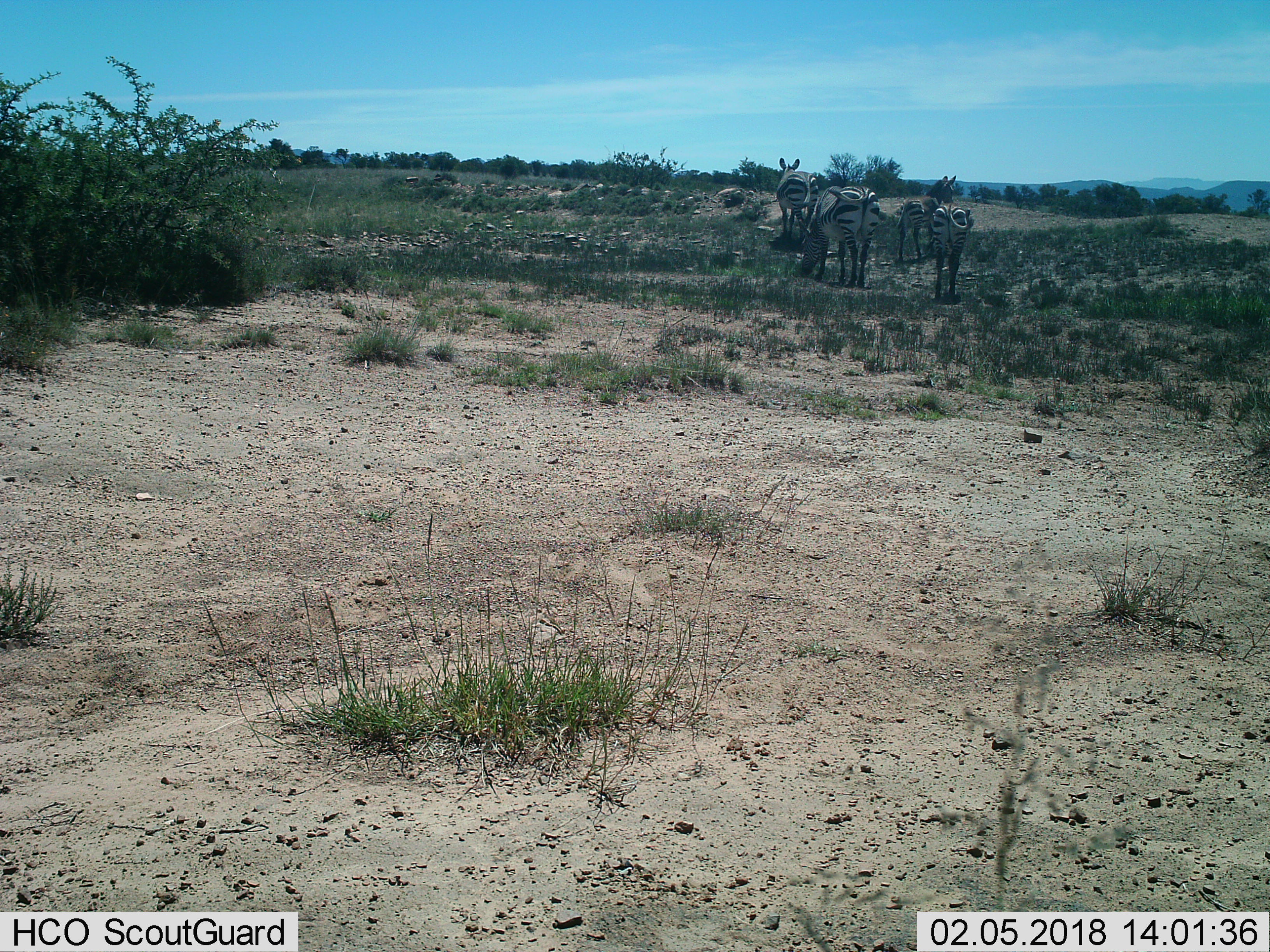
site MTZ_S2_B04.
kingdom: Animalia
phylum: Chordata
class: Mammalia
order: Perissodactyla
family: Equidae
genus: Equus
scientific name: Equus zebra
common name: mountain zebra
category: zebramountain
Zebramountain (mountain zebra) (Equus zebra), count 4. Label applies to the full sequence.